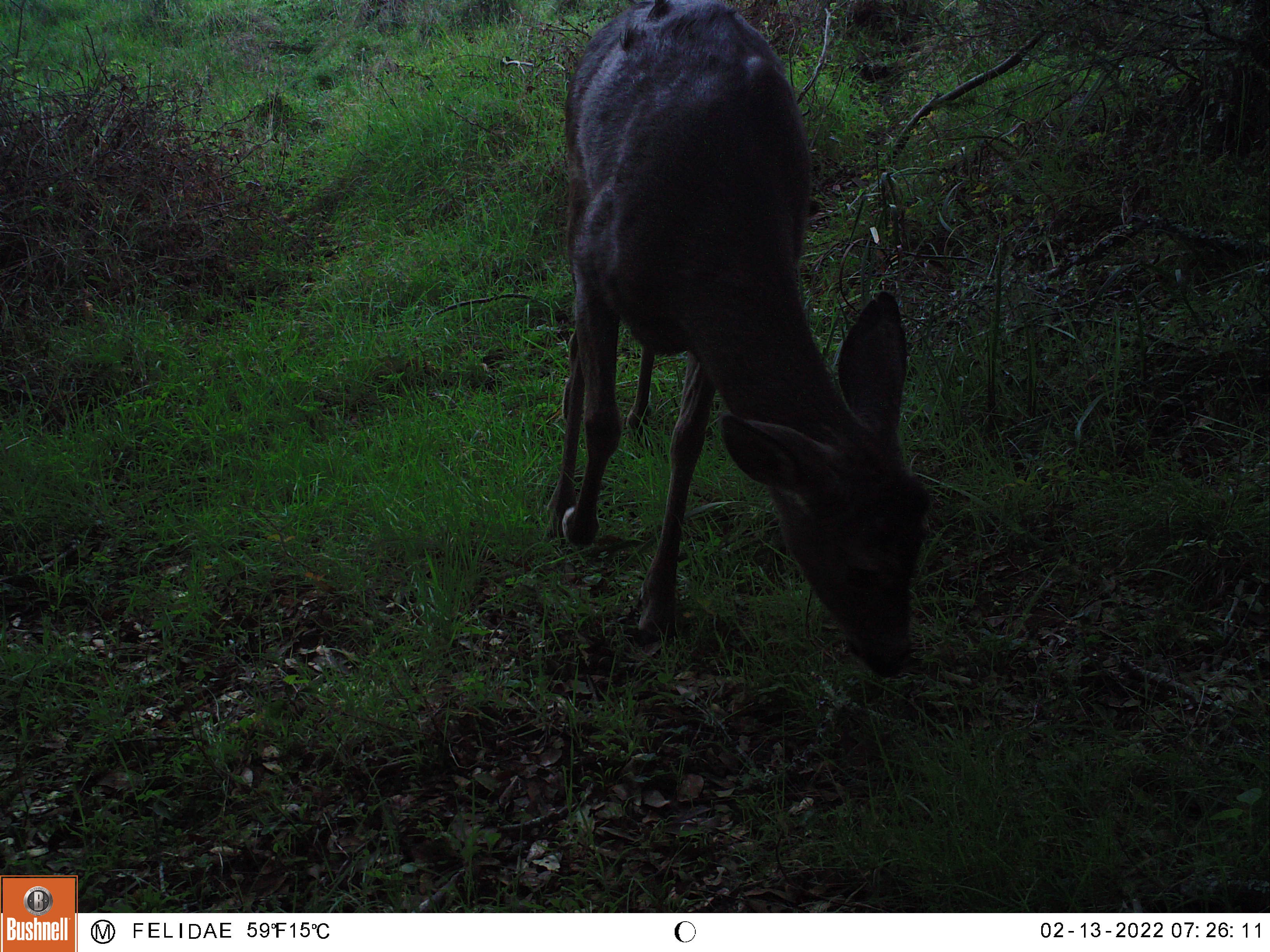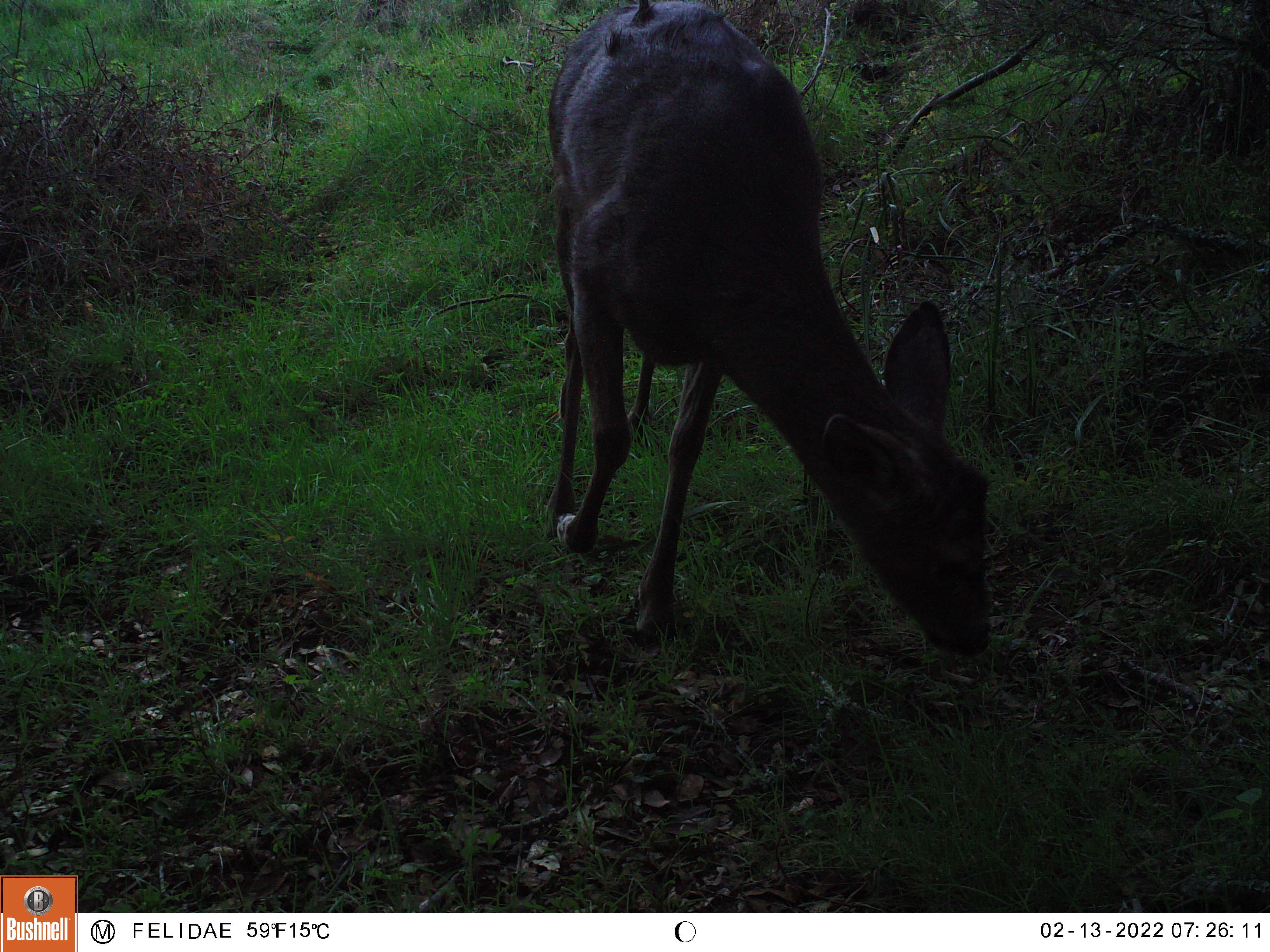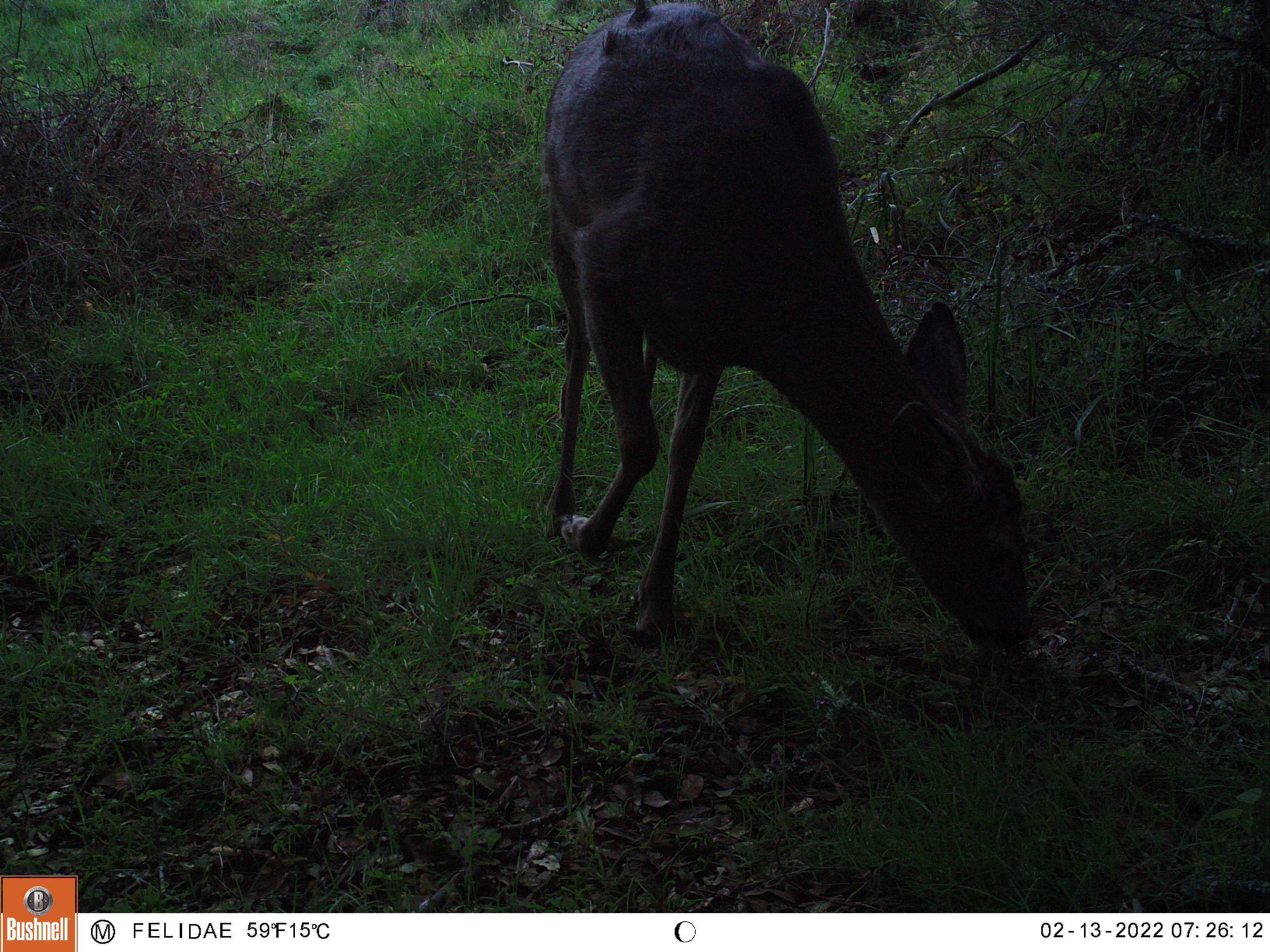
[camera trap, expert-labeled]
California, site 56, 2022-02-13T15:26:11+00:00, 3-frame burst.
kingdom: Animalia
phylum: Chordata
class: Mammalia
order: Artiodactyla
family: Cervidae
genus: Odocoileus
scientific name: Odocoileus hemionus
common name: mule deer